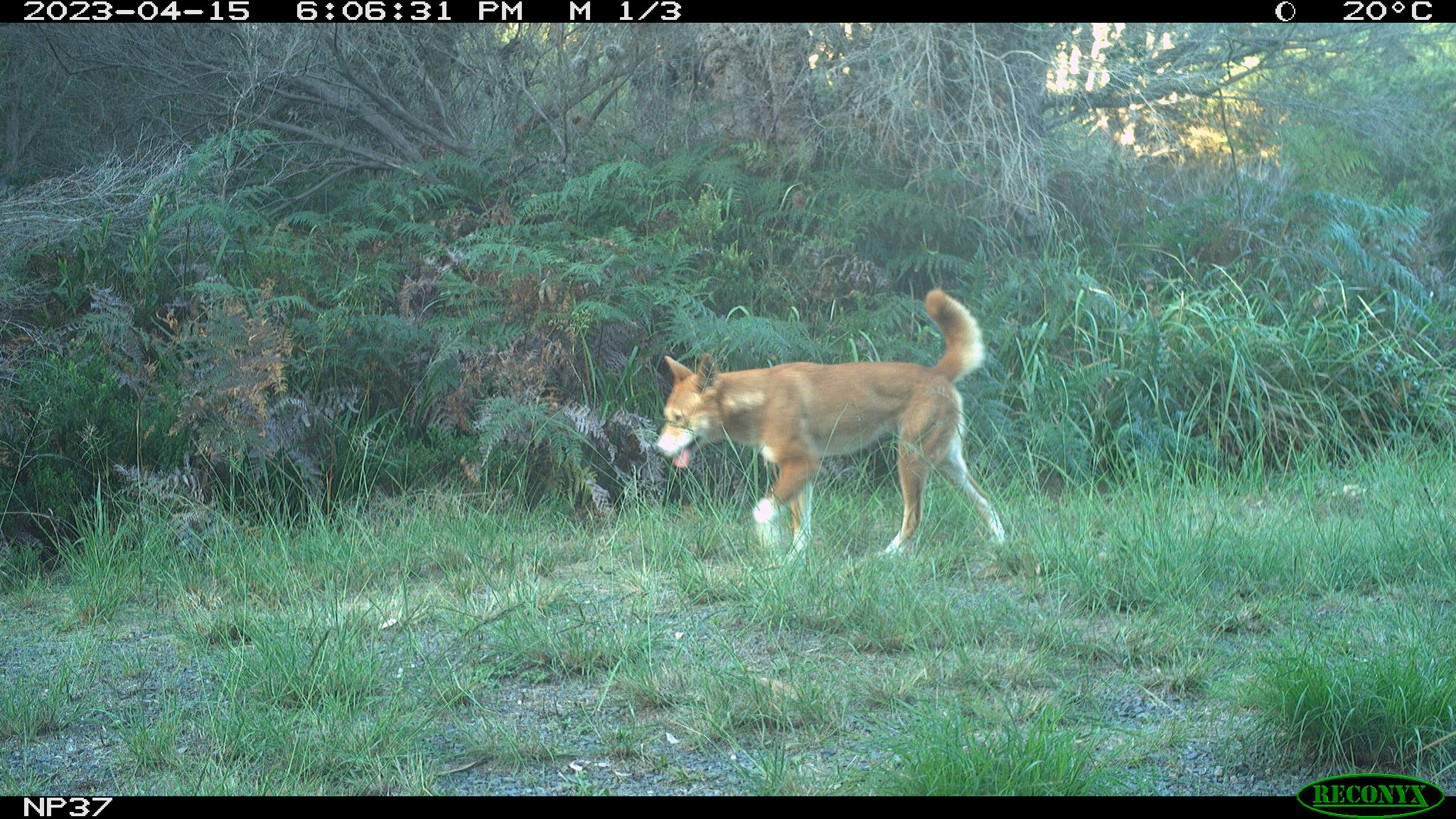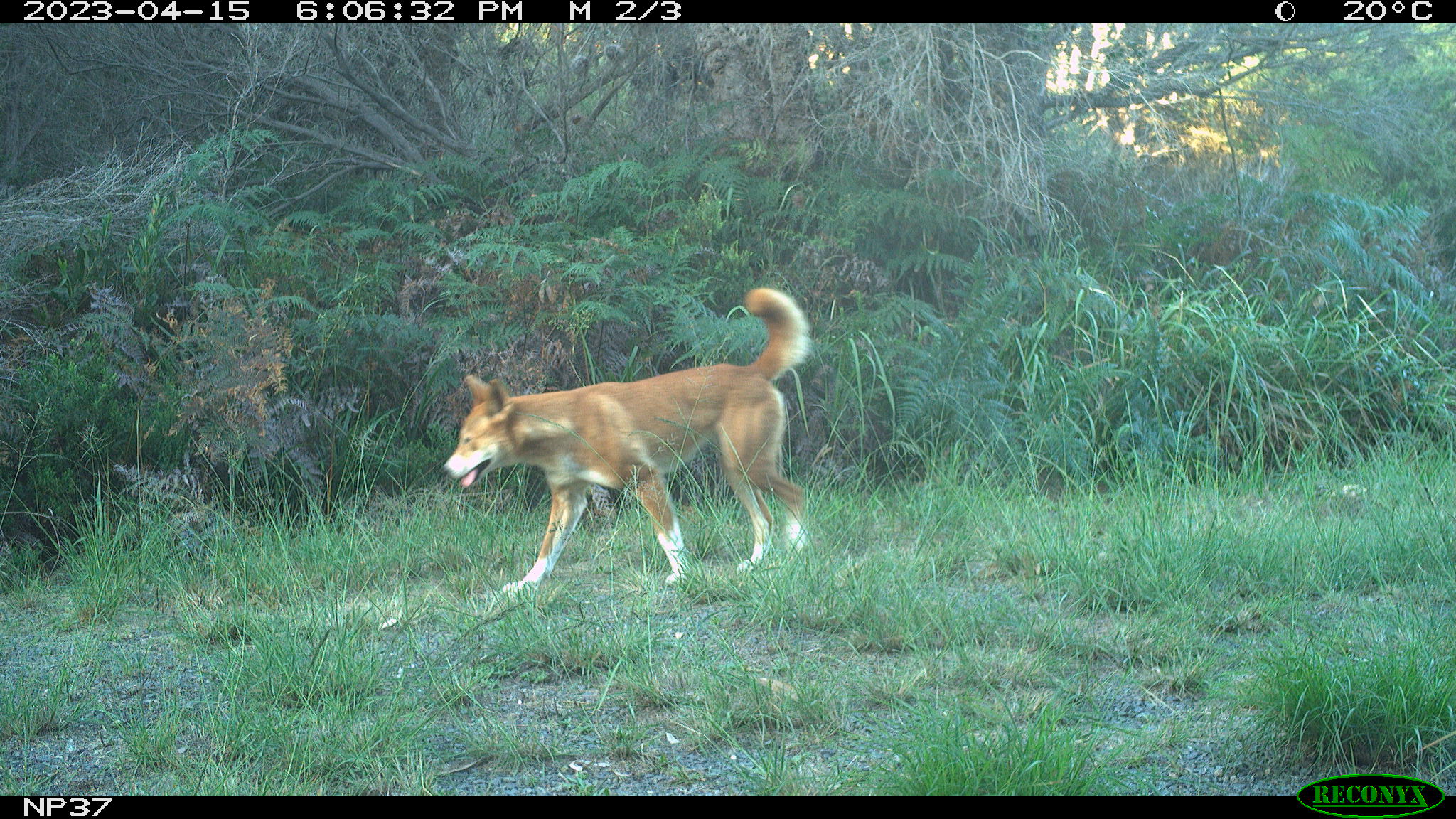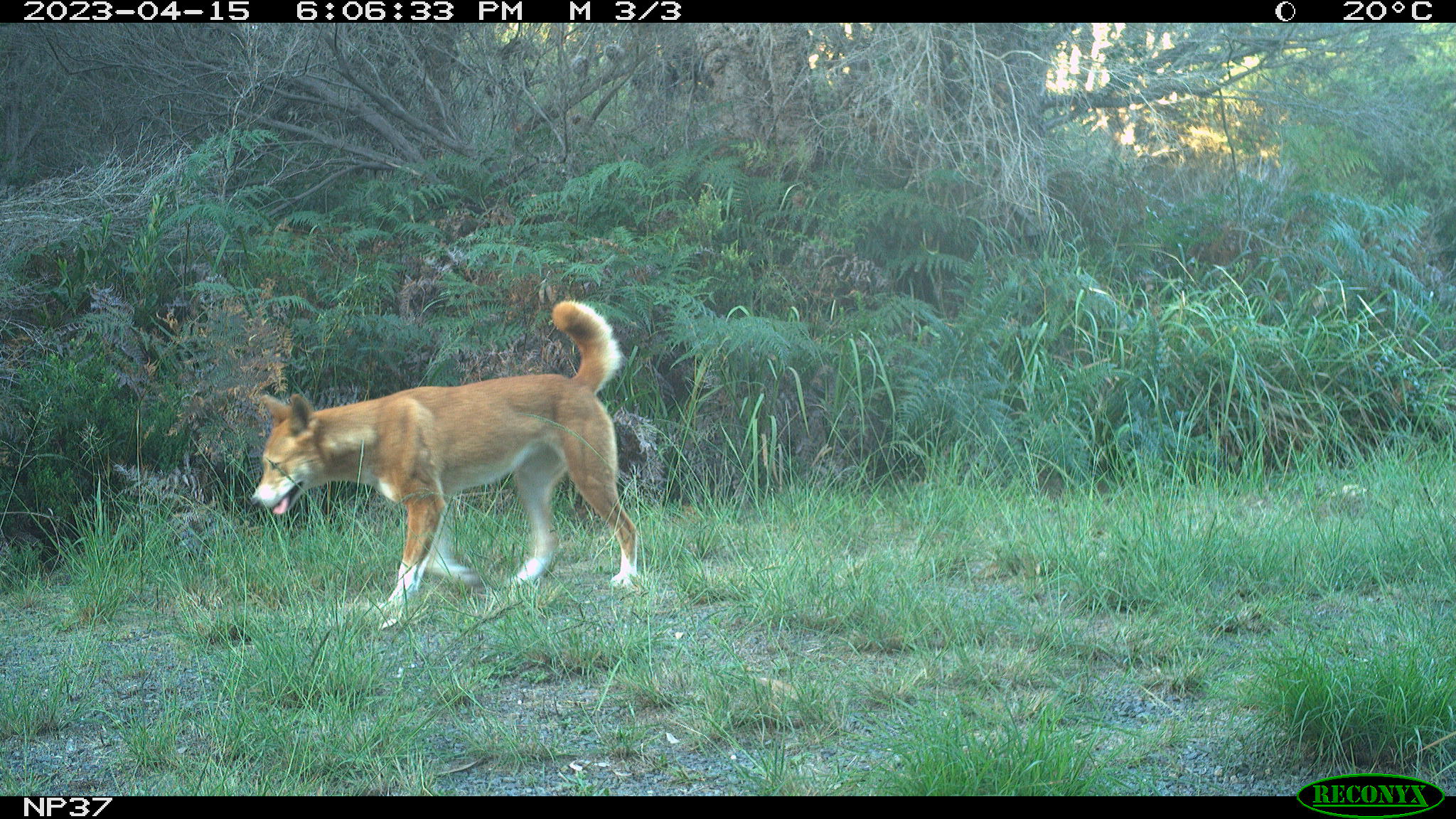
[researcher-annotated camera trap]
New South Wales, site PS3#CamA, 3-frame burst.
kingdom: Animalia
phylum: Chordata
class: Mammalia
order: Carnivora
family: Canidae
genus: Canis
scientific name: Canis familiaris dingo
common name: dingo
Dingo (Canis familiaris dingo).